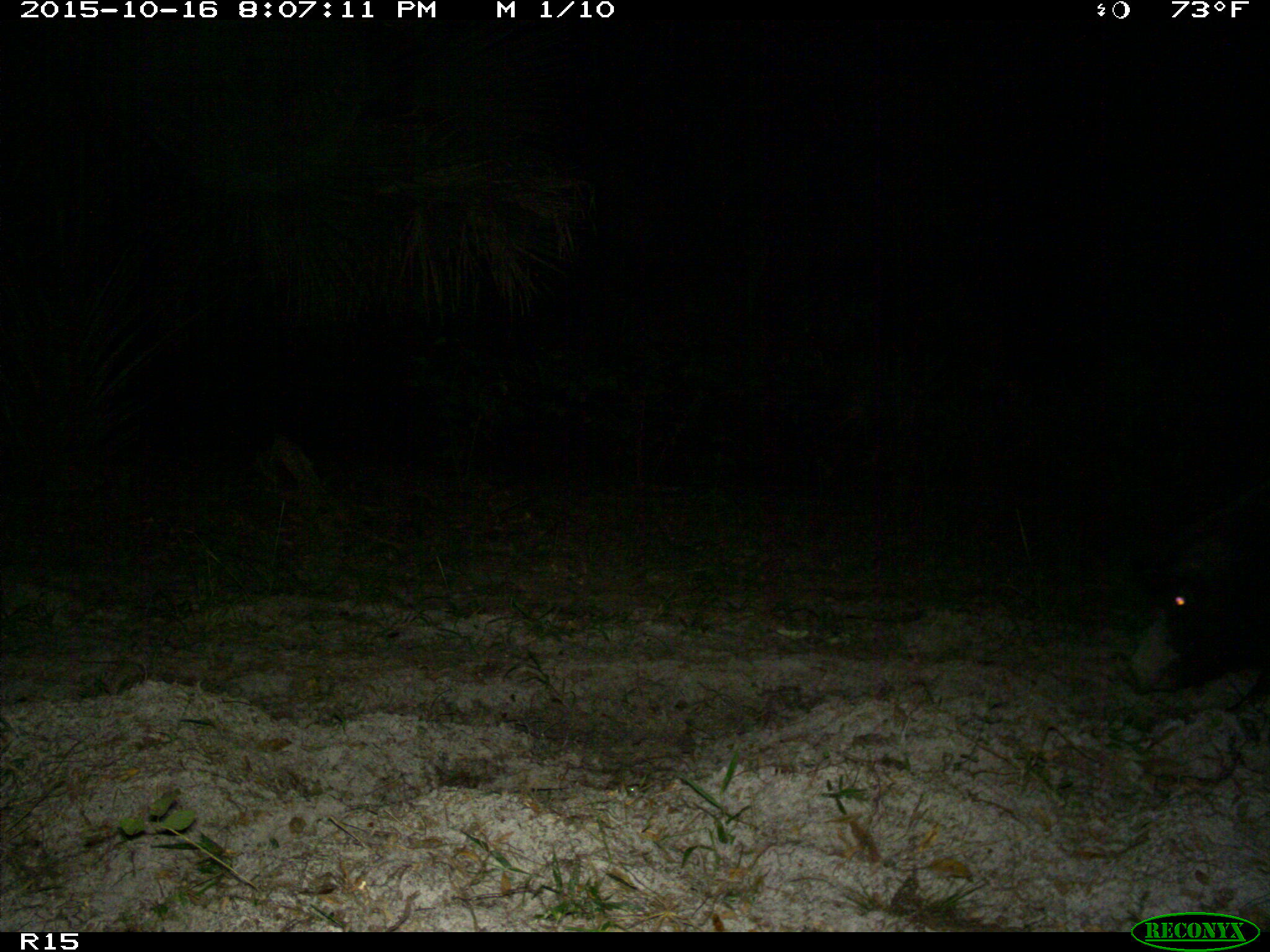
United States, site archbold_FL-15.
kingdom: Animalia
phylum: Chordata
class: Mammalia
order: Artiodactyla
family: Suidae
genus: Sus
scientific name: Sus scrofa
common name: wild boar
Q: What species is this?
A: Sus scrofa (wild boar).